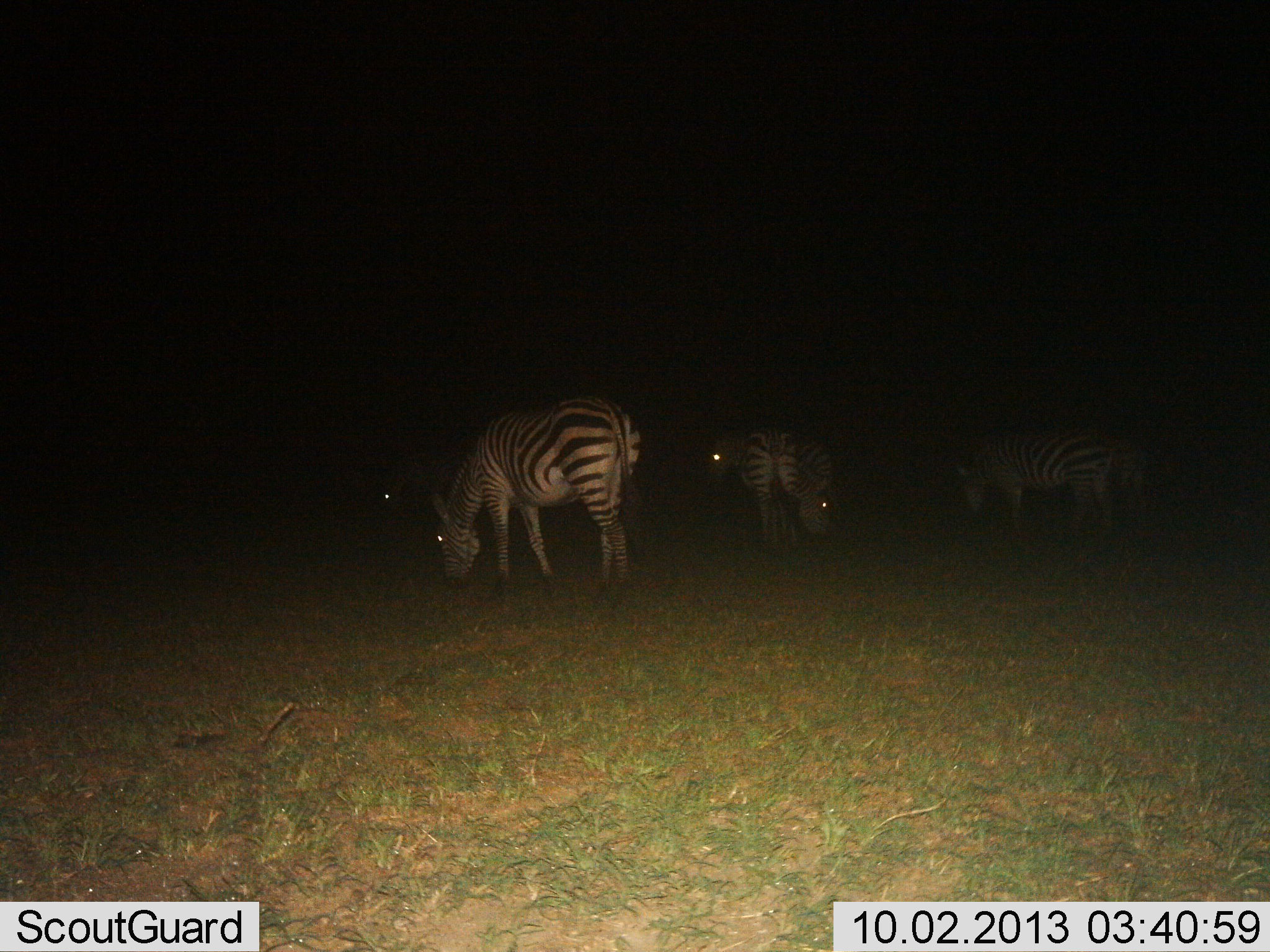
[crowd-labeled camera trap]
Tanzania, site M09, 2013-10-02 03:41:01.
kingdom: Animalia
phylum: Chordata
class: Mammalia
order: Perissodactyla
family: Equidae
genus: Equus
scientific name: Equus quagga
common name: plains zebra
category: zebra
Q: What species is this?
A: Zebra (plains zebra) (Equus quagga).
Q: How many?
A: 5.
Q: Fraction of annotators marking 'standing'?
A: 25%.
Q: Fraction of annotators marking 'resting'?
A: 5%.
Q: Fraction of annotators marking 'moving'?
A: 5%.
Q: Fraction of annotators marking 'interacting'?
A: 0%.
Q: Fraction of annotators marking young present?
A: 0%.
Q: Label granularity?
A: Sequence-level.